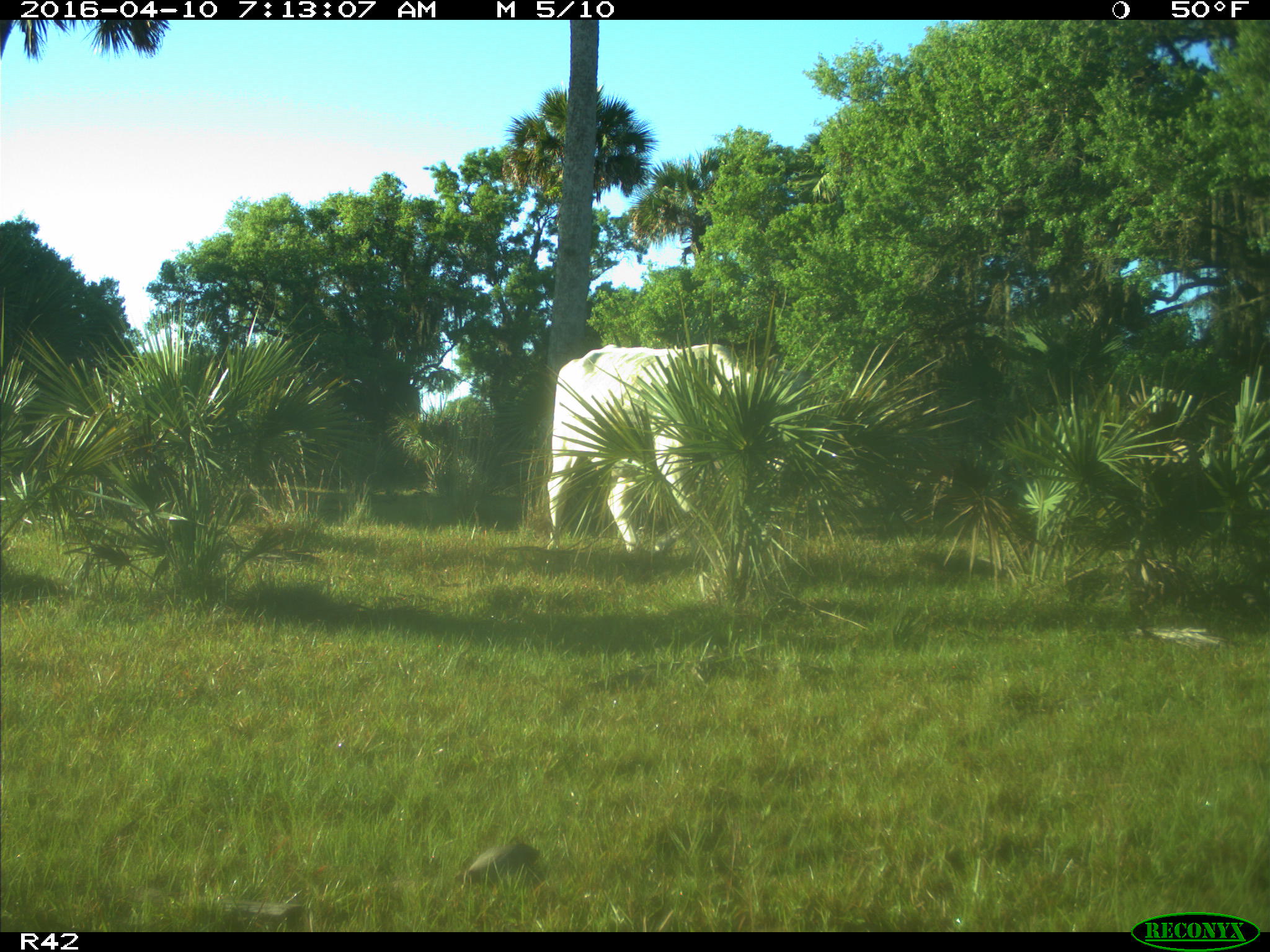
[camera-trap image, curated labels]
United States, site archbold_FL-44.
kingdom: Animalia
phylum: Chordata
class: Mammalia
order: Artiodactyla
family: Bovidae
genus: Bos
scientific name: Bos taurus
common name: domestic cow